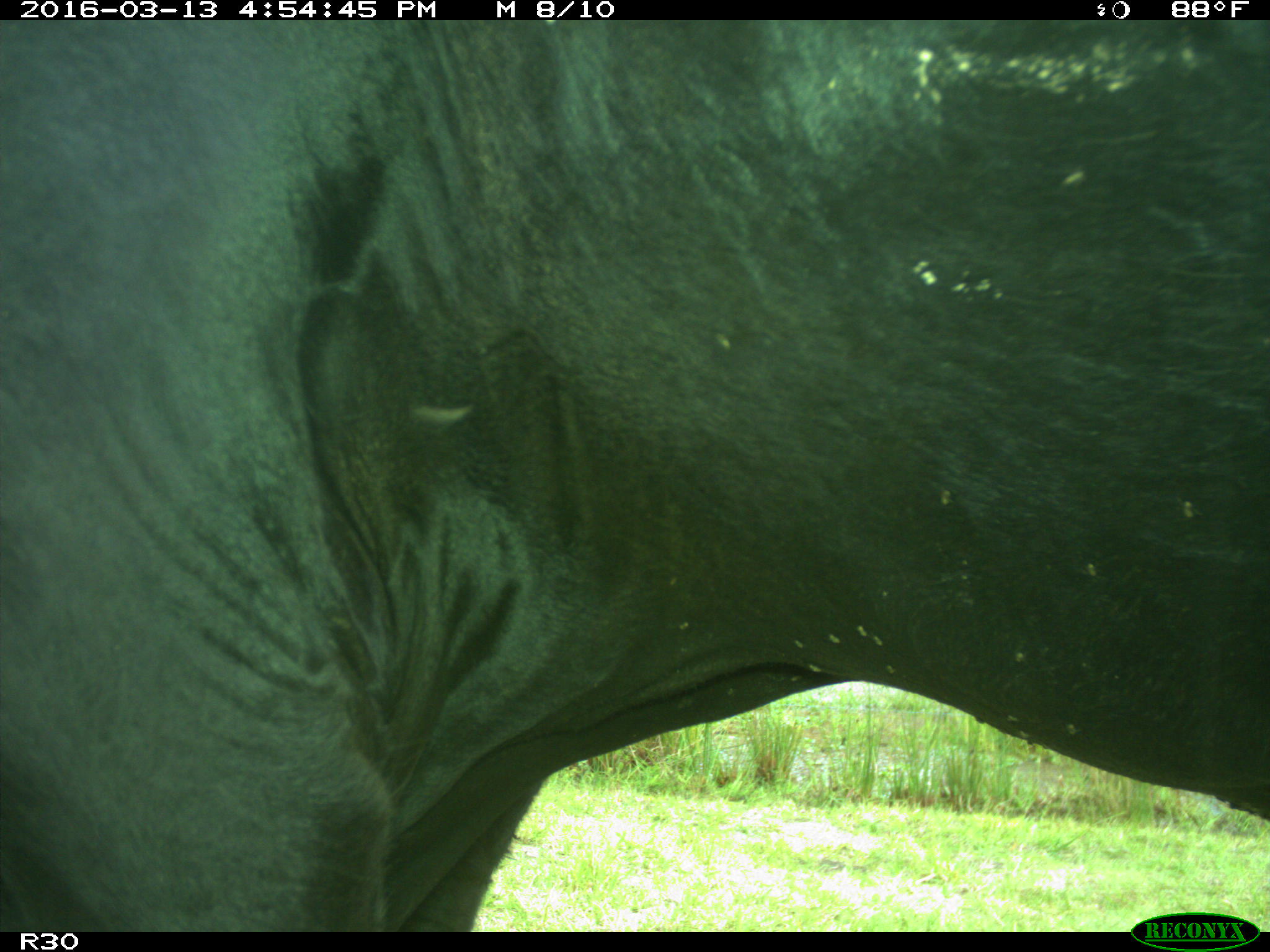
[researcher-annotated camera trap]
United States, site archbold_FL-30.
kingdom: Animalia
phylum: Chordata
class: Mammalia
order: Artiodactyla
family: Bovidae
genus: Bos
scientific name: Bos taurus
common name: domestic cow